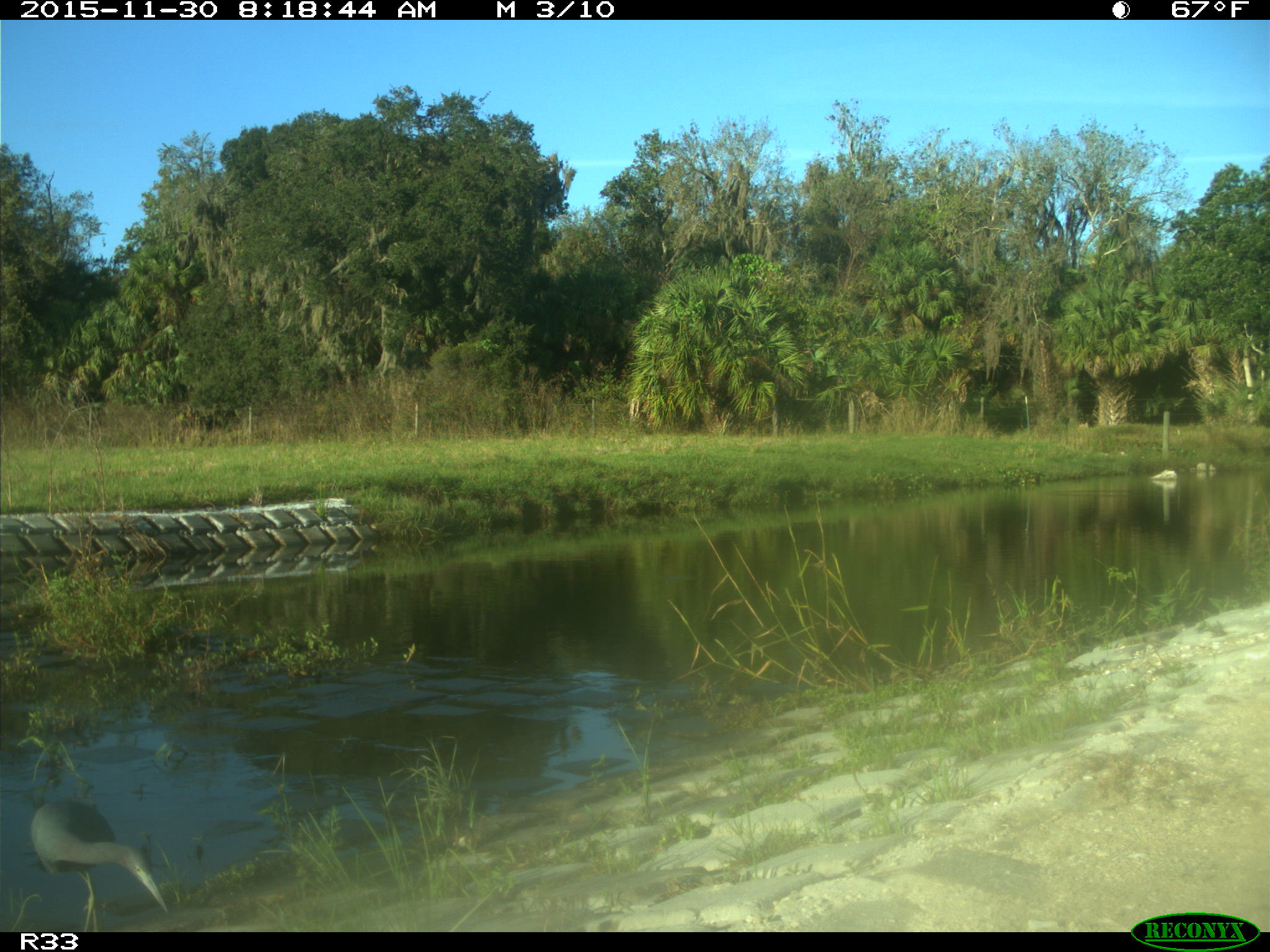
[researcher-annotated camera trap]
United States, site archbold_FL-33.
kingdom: Animalia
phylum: Chordata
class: Aves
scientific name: Aves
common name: birds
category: unidentified bird